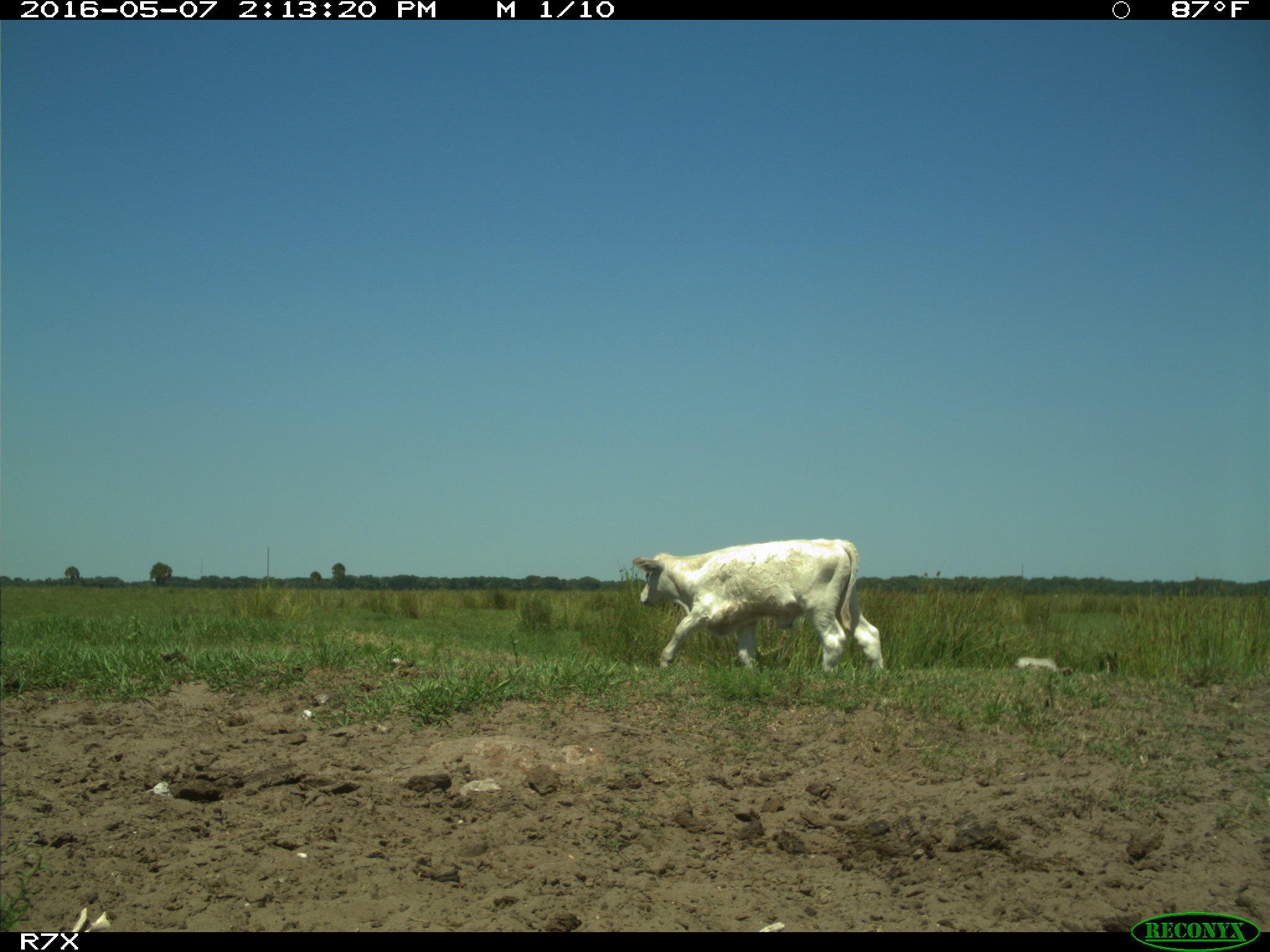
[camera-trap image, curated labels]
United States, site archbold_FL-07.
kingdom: Animalia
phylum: Chordata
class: Mammalia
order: Artiodactyla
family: Bovidae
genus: Bos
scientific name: Bos taurus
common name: domestic cow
Bos taurus (domestic cow).